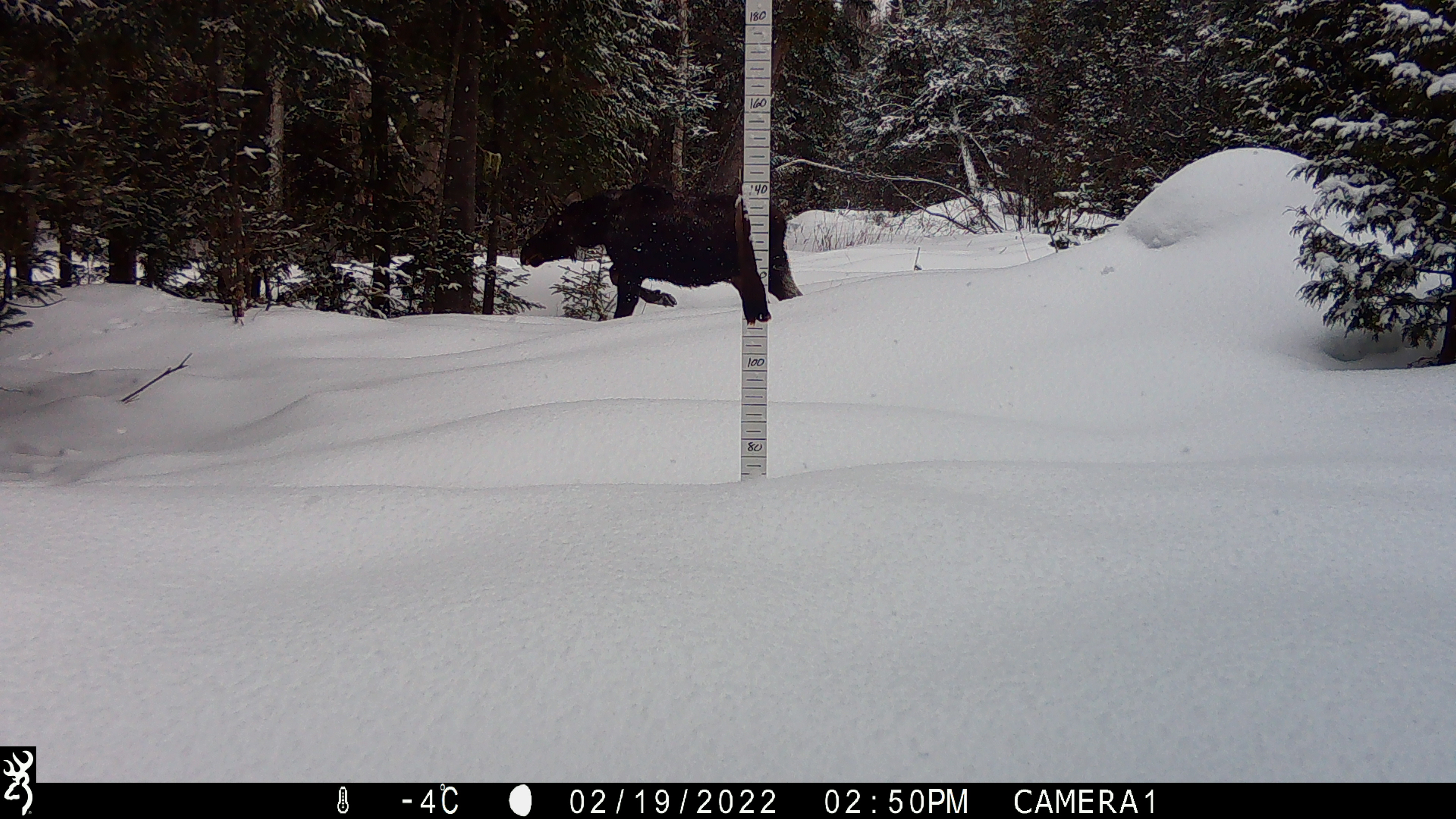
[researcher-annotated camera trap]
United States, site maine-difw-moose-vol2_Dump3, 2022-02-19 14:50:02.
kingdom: Animalia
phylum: Chordata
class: Mammalia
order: Artiodactyla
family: Cervidae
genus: Alces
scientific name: Alces alces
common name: moose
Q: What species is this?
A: Moose (Alces alces).